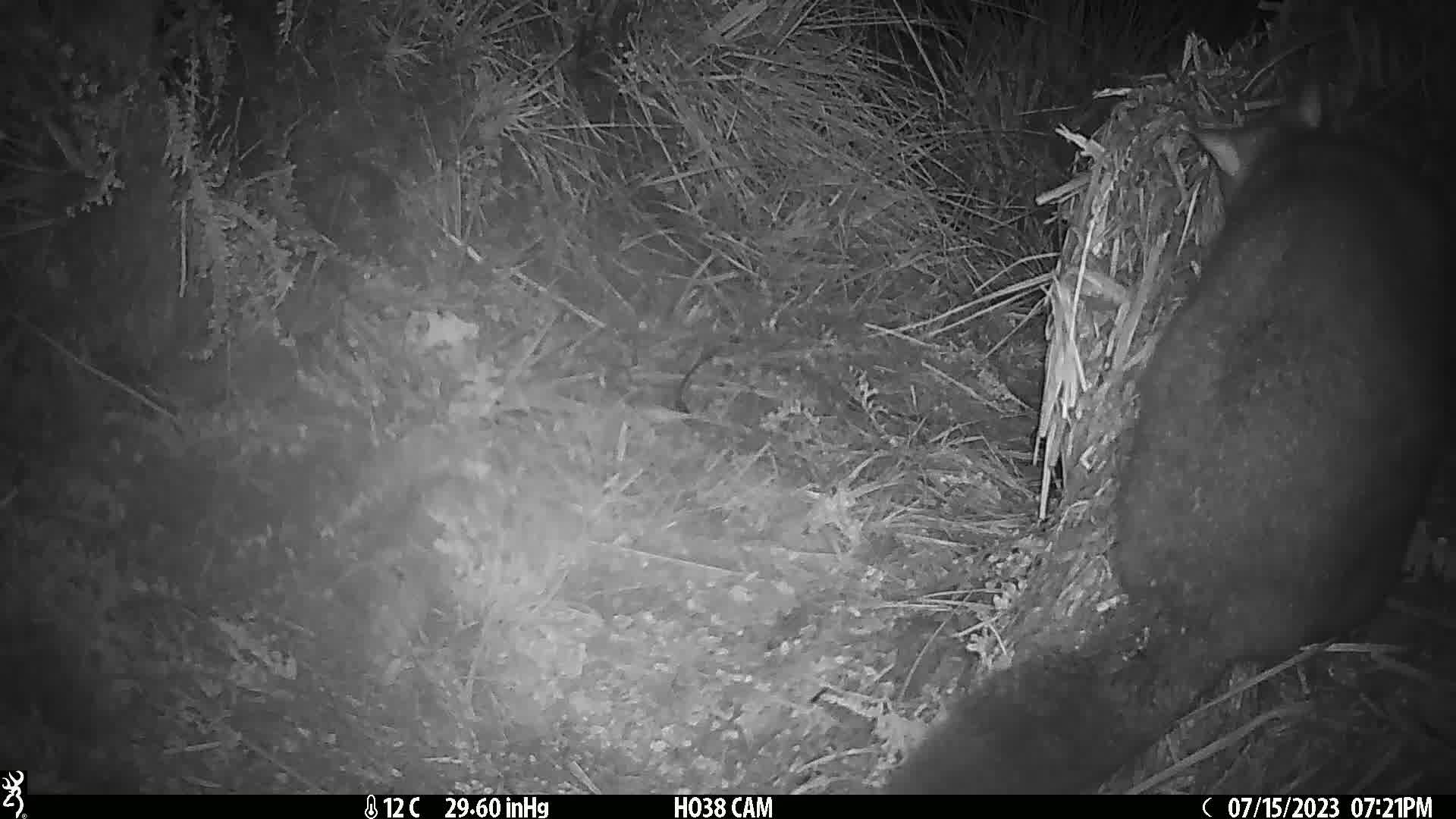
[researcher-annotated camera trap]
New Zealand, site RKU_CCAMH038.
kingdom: Animalia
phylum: Chordata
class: Mammalia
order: Diprotodontia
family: Phalangeridae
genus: Trichosurus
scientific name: Trichosurus vulpecula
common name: common brushtail possum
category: possum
Possum (common brushtail possum) (Trichosurus vulpecula).